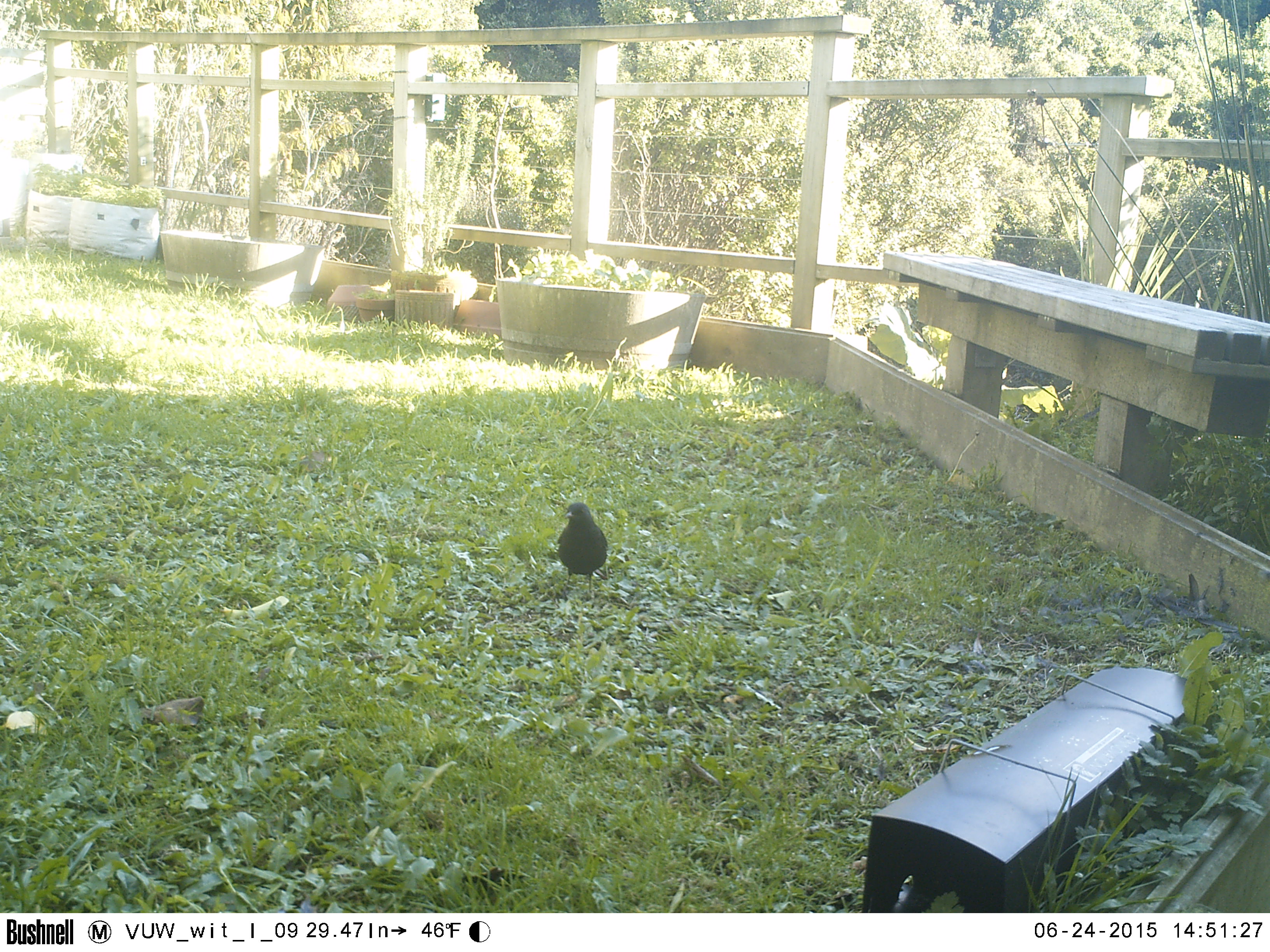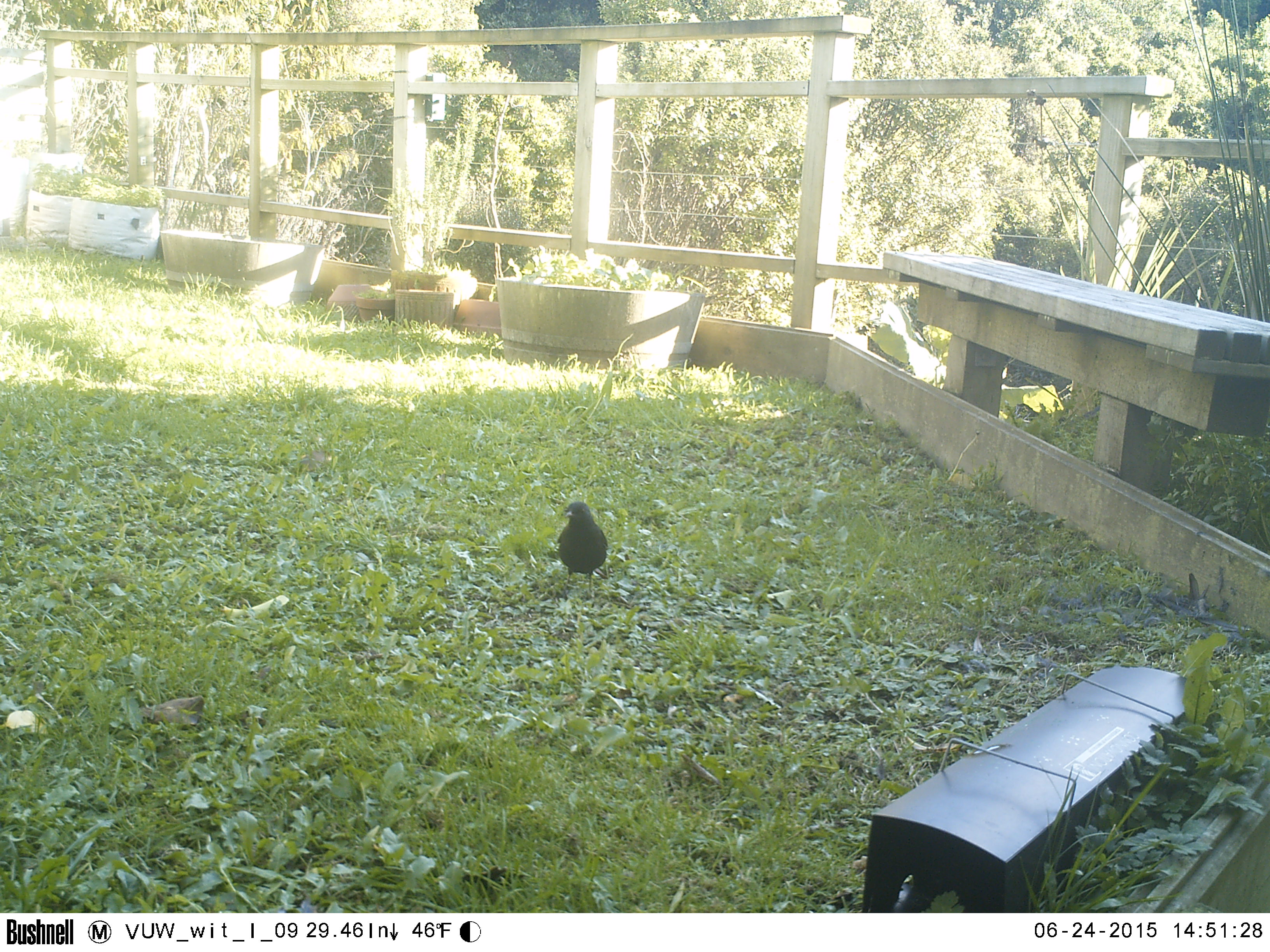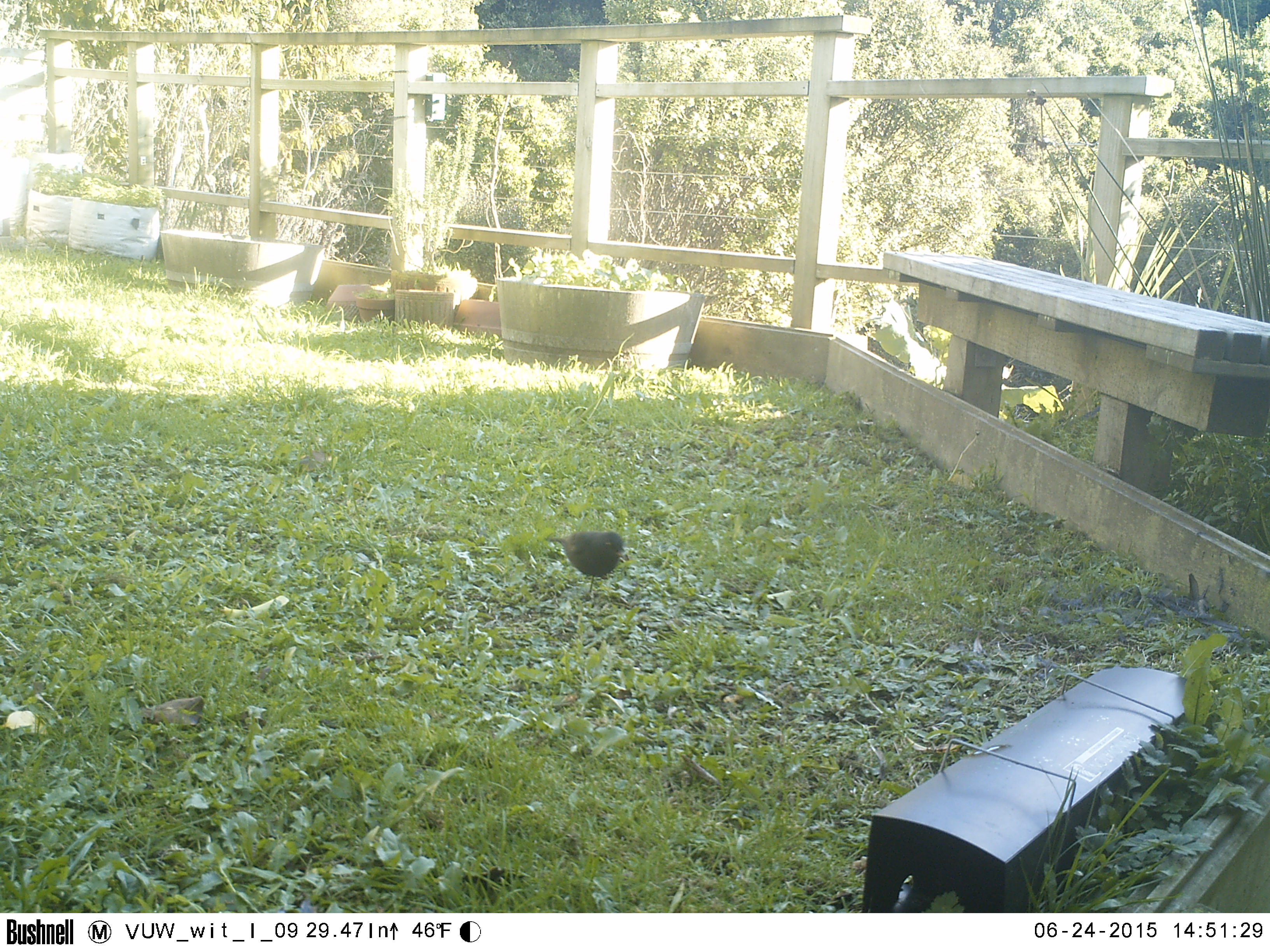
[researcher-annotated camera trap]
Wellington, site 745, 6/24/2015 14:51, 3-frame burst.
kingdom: Animalia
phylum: Chordata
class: Aves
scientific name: Aves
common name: bird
Bird (Aves).